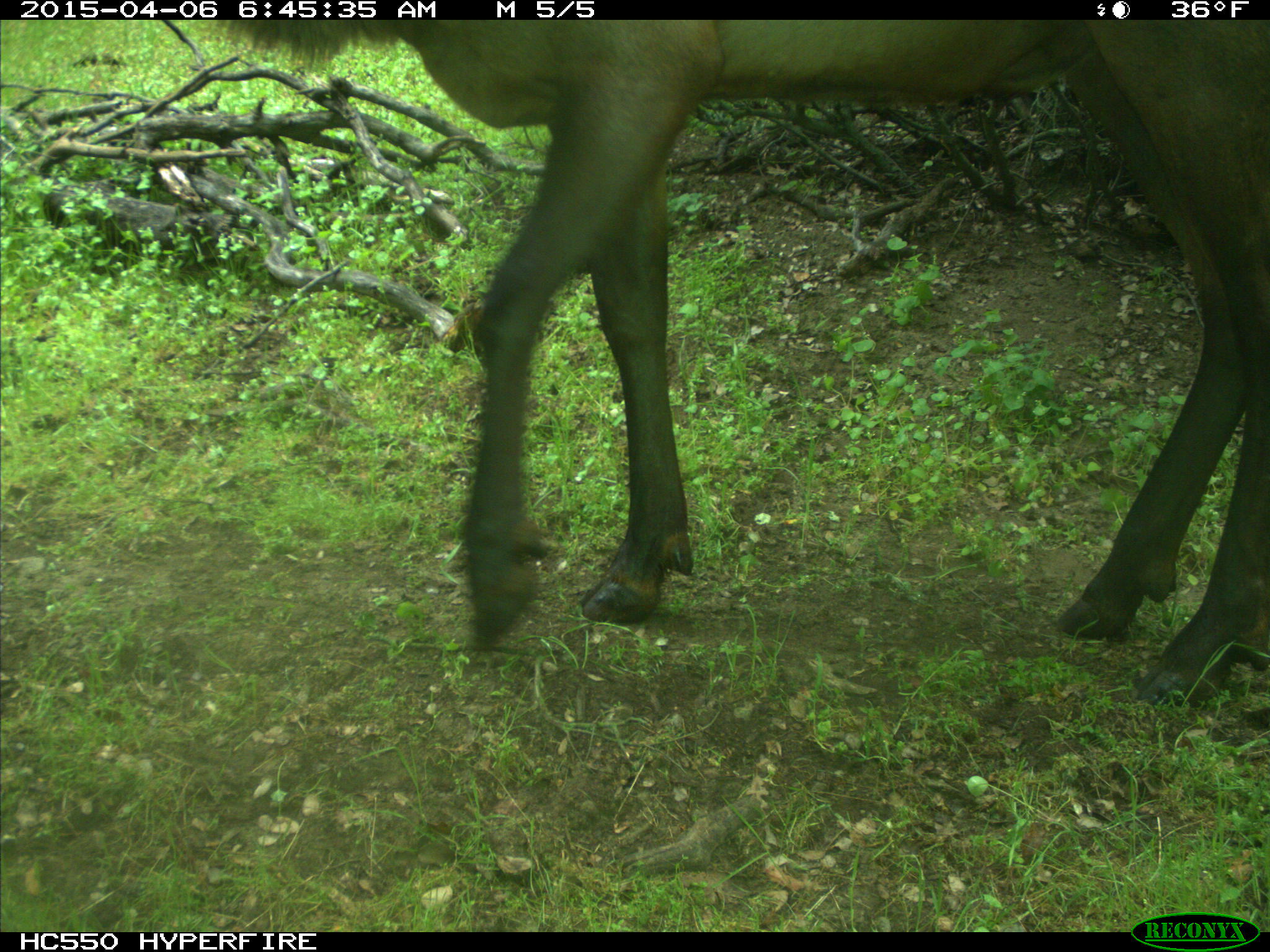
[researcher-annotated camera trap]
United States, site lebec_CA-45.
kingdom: Animalia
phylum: Chordata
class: Mammalia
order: Artiodactyla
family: Cervidae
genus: Cervus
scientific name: Cervus canadensis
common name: elk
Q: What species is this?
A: Cervus canadensis (elk).